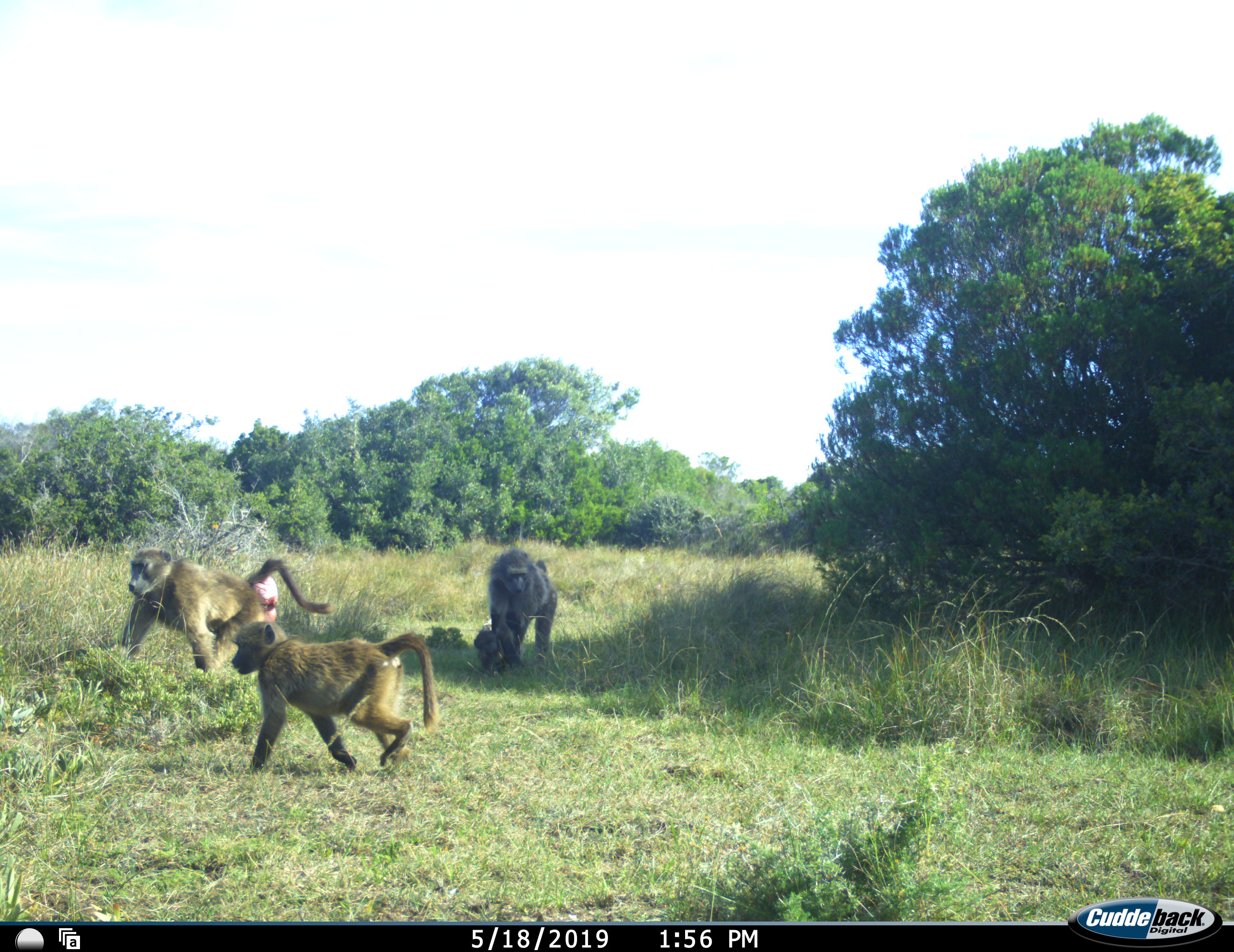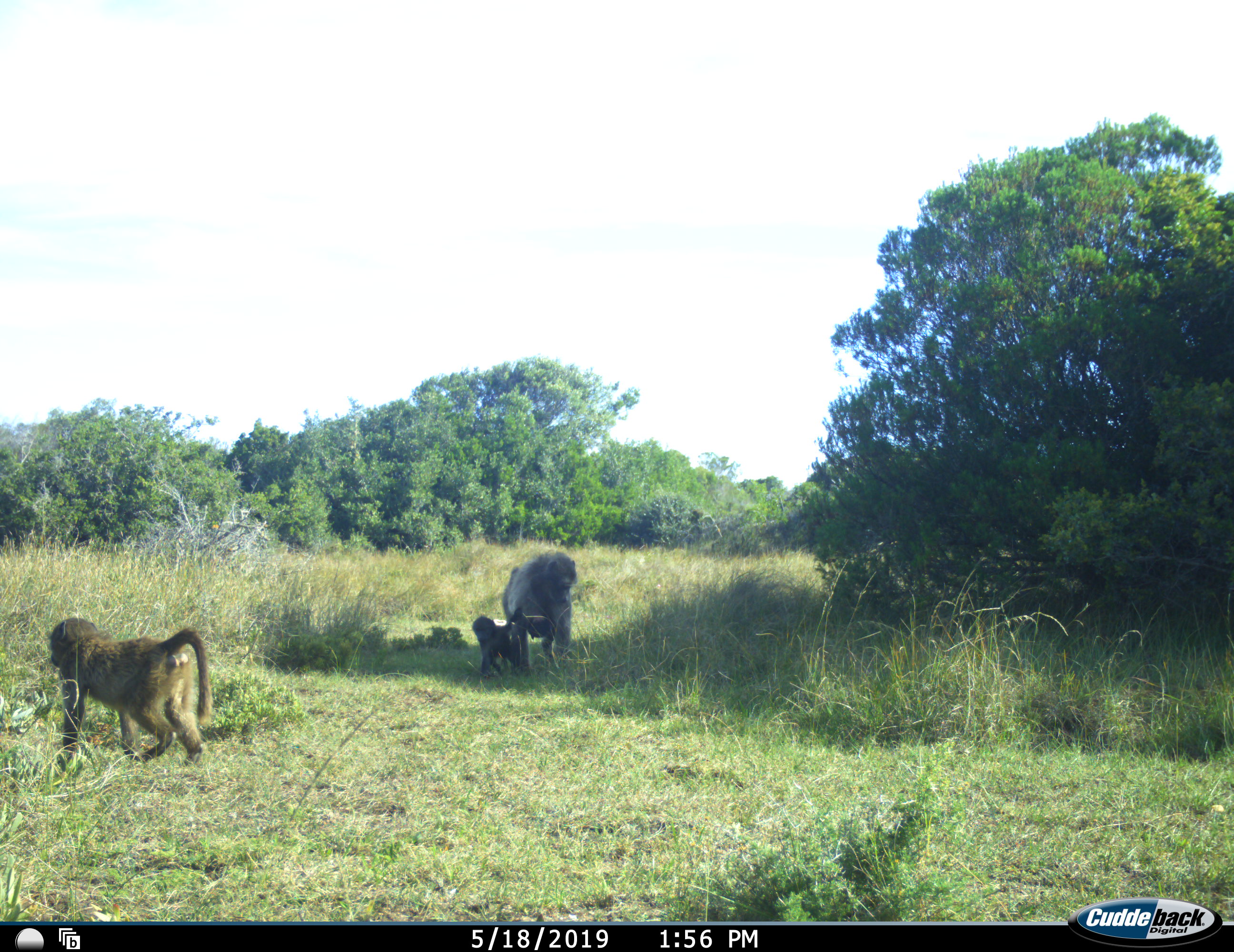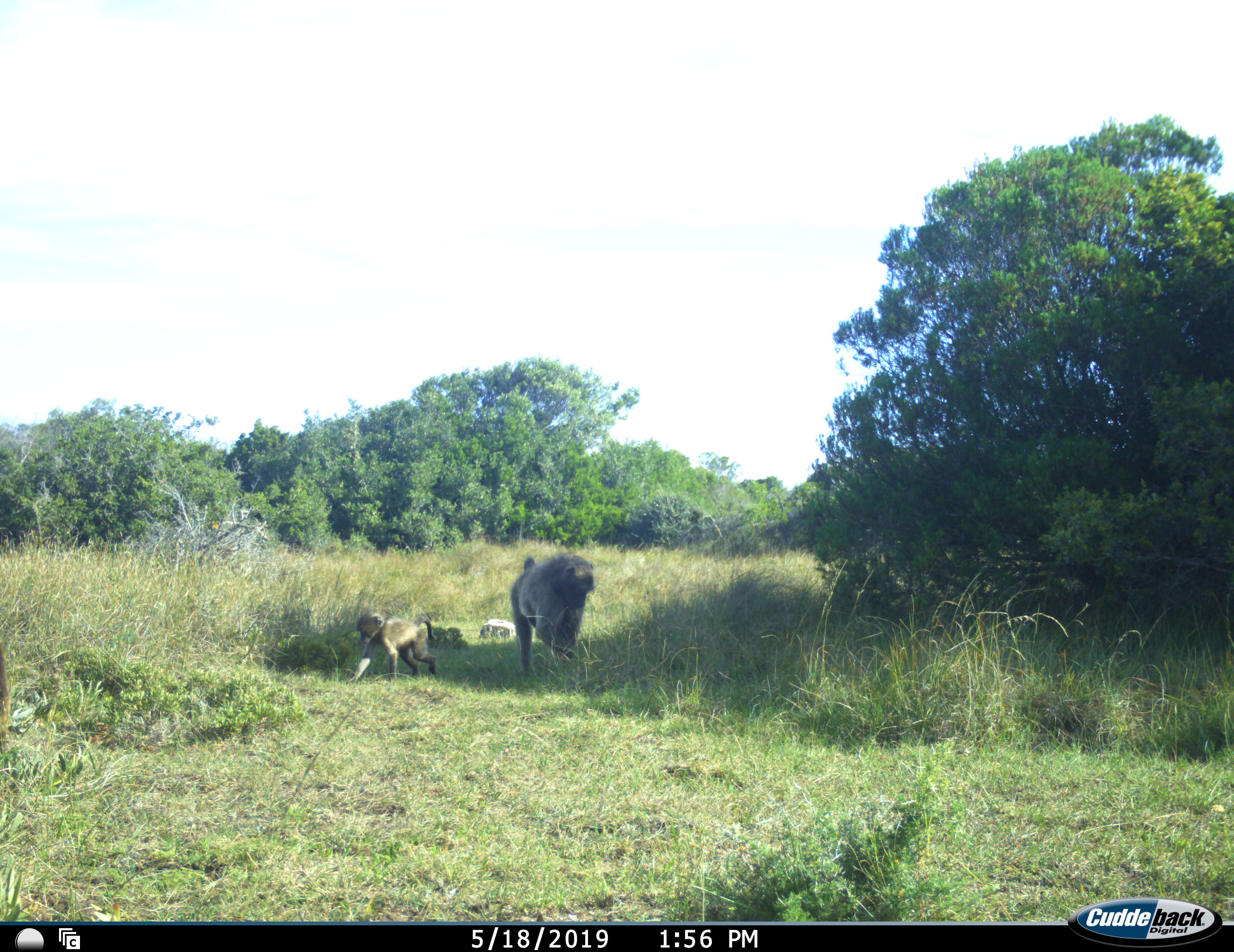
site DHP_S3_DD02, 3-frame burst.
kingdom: Animalia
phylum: Chordata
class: Mammalia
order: Primates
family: Cercopithecidae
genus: Papio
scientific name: Papio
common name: baboon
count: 4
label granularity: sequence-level